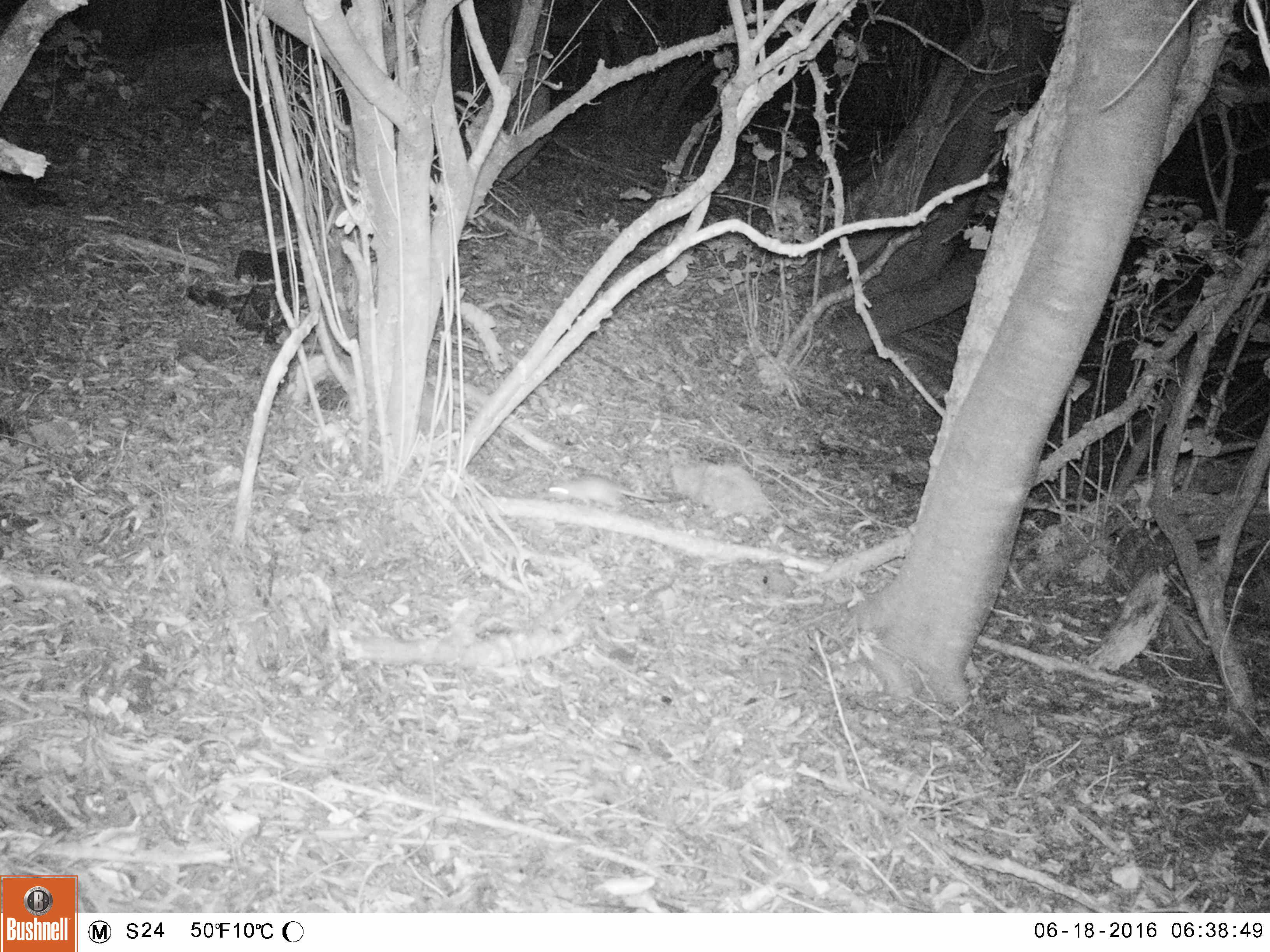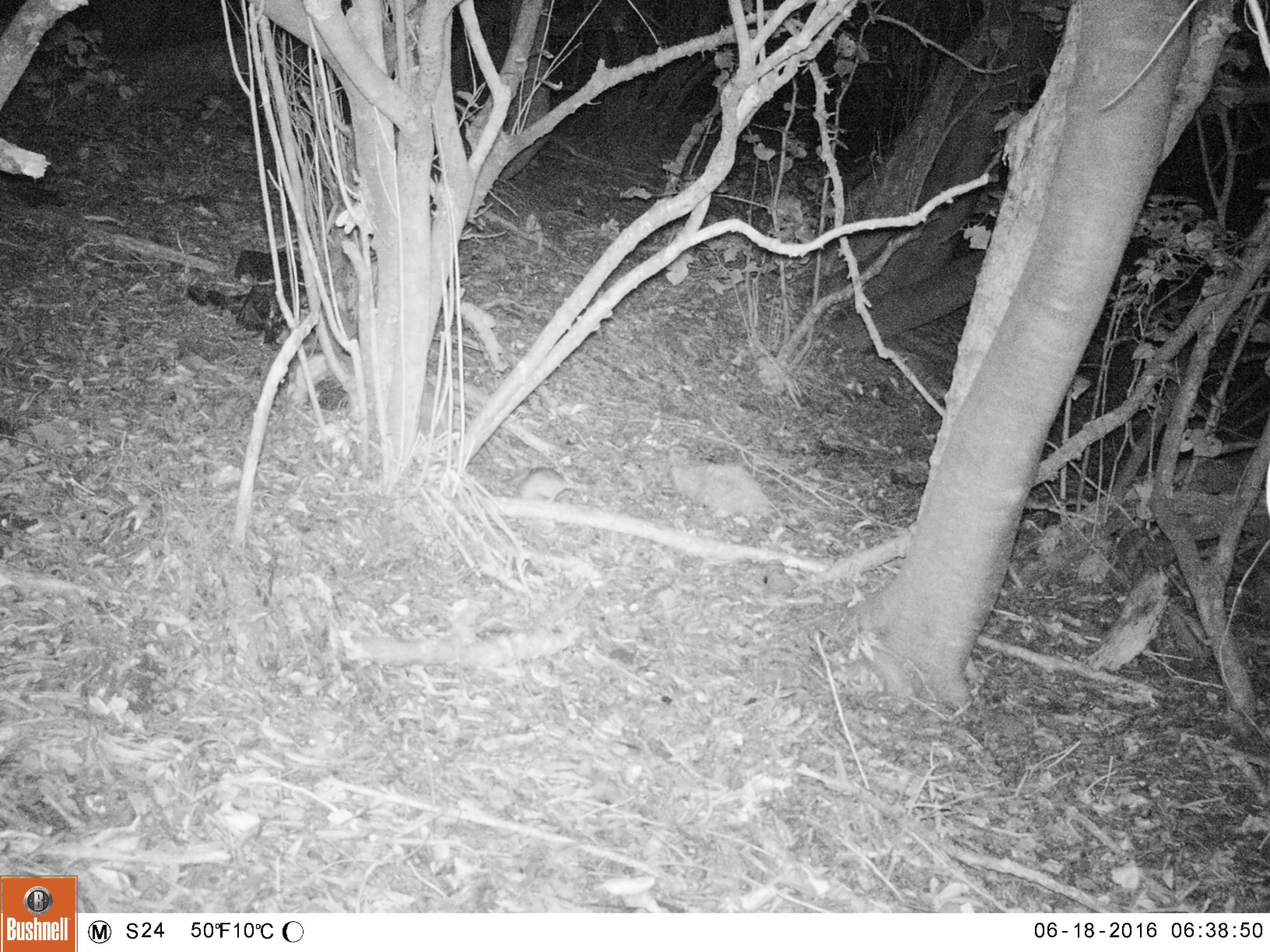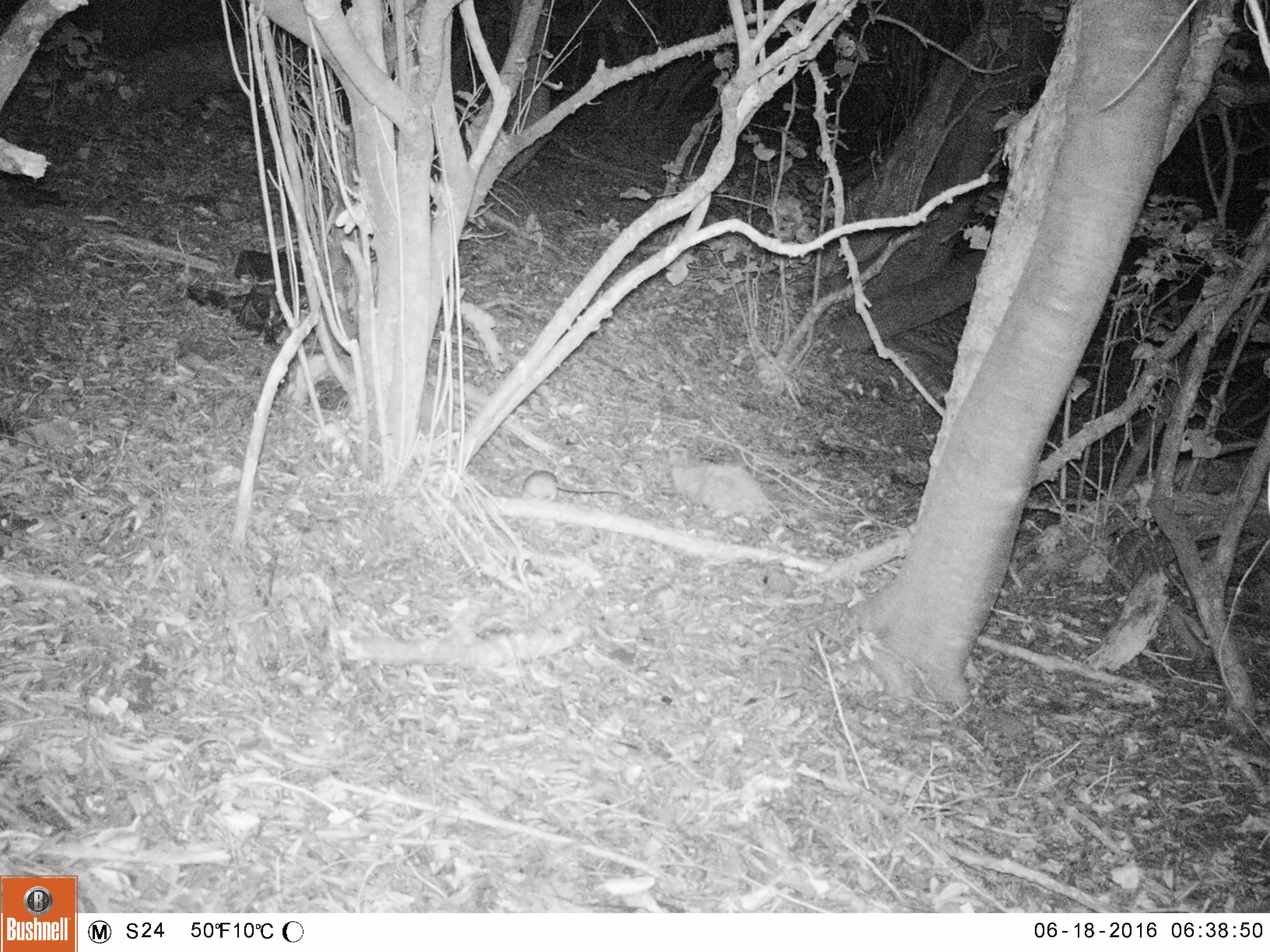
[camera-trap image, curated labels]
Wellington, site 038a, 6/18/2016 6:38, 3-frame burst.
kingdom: Animalia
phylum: Chordata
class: Mammalia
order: Rodentia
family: Muridae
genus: Rattus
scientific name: Rattus rattus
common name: ship rat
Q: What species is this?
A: Ship rat (Rattus rattus).